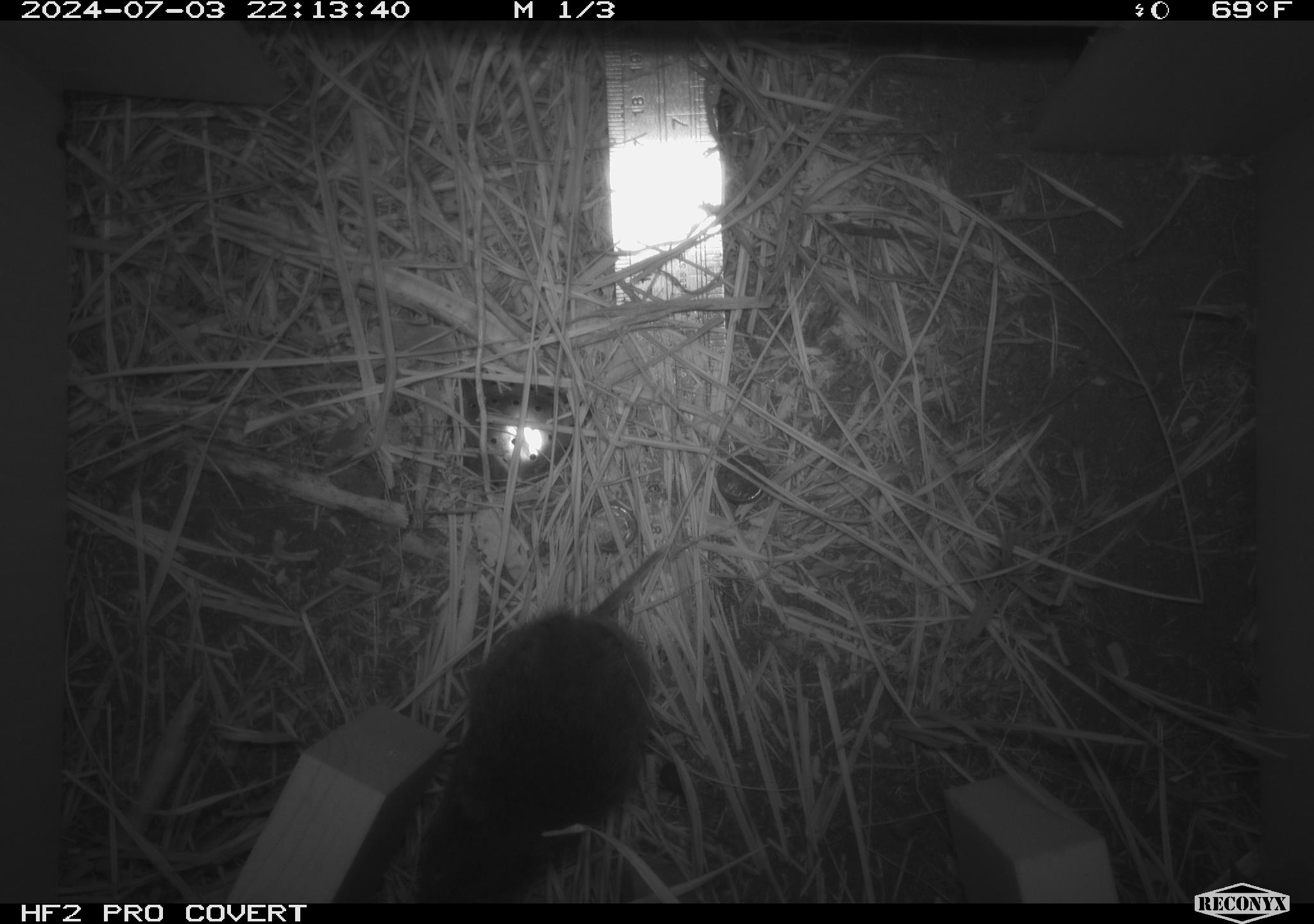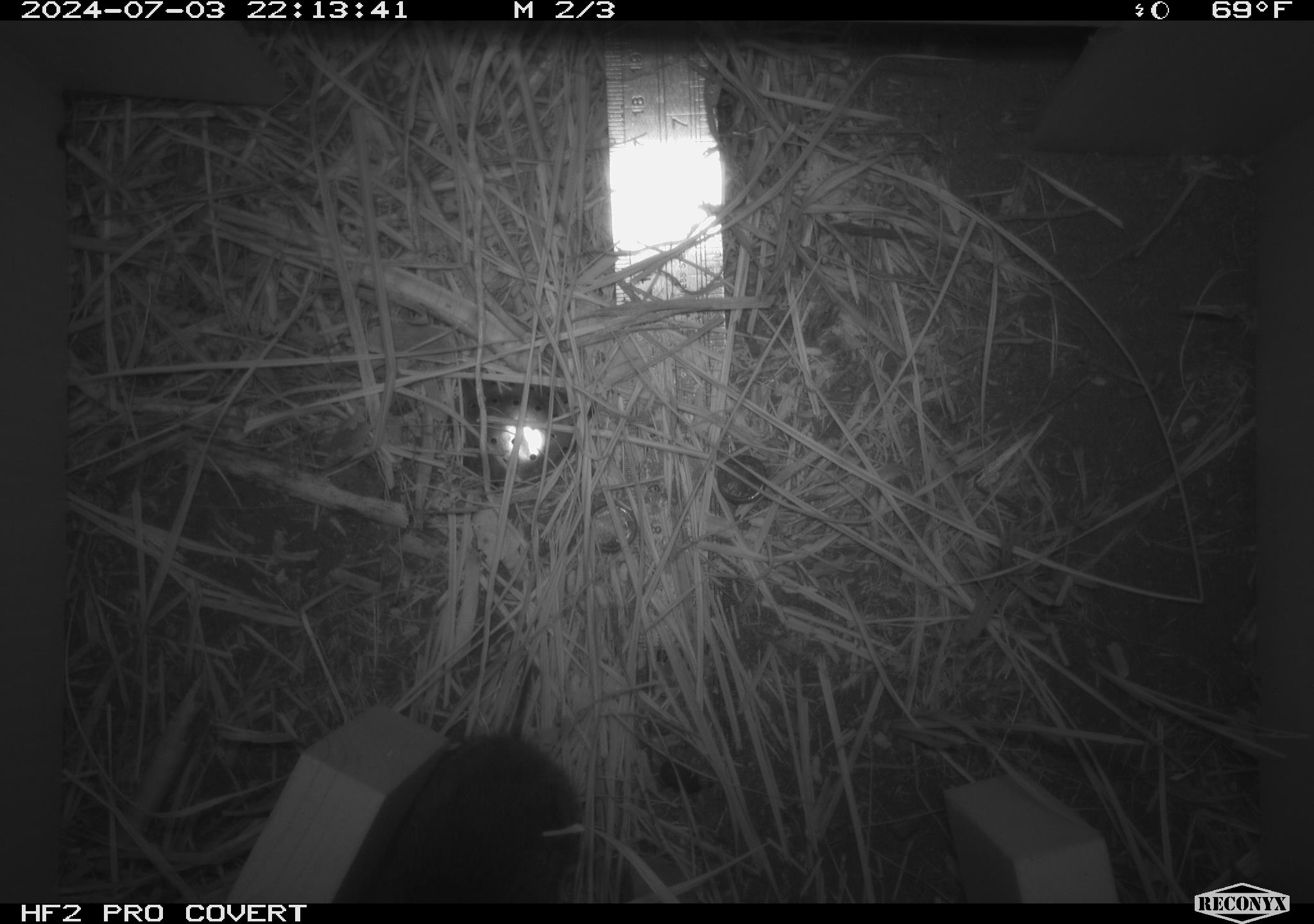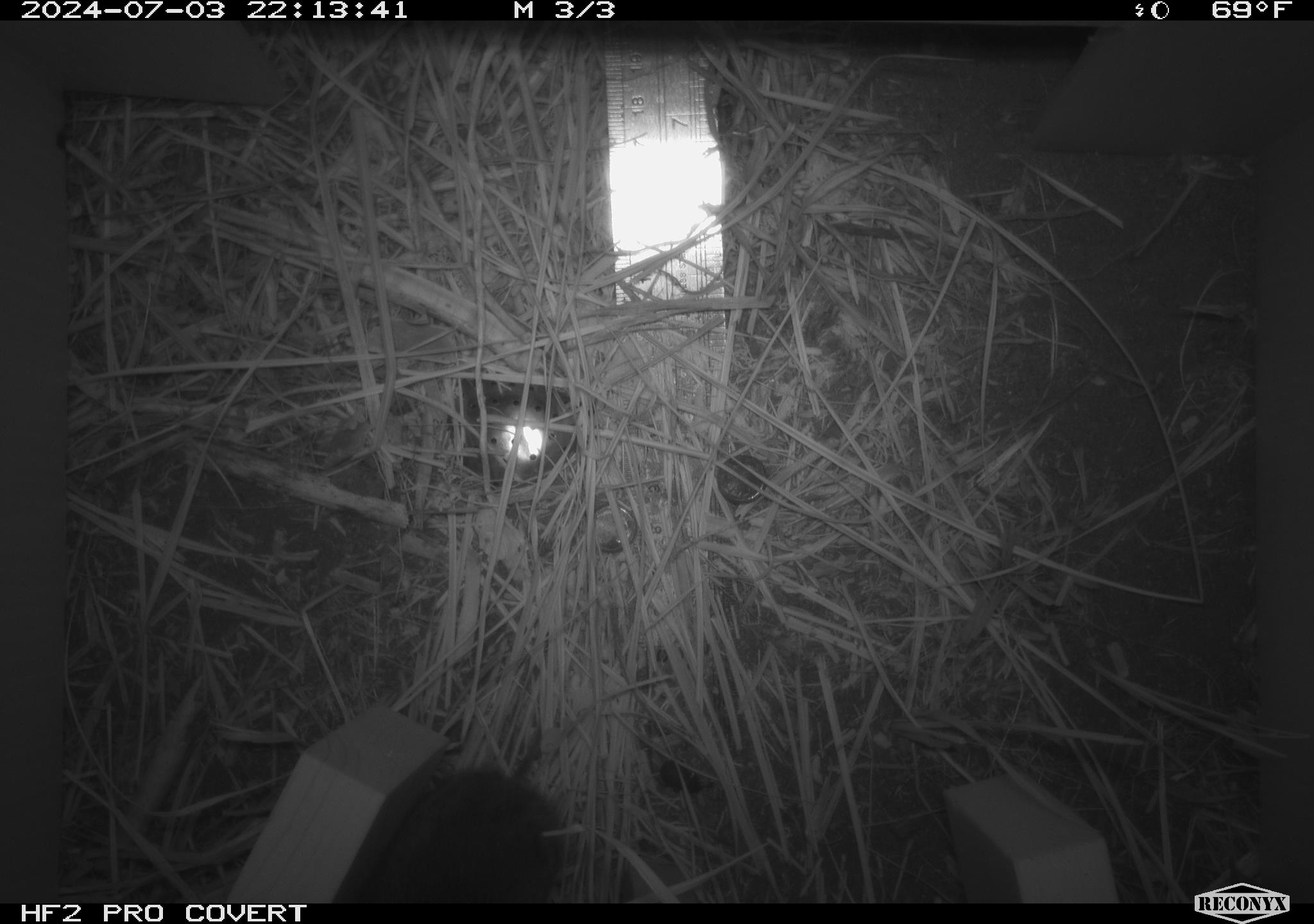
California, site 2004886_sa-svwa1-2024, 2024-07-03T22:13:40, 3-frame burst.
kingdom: Animalia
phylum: Chordata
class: Mammalia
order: Rodentia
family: Cricetidae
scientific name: Arvicolinae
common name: voles, lemmings, and muskrats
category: arvicolinae subfamily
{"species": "arvicolinae subfamily (voles, lemmings, and muskrats) (Arvicolinae)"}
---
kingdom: Animalia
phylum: Arthropoda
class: Malacostraca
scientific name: Malacostraca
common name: amphipods, crabs, isopods, krill, lobsters and shrimps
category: malacostracan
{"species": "malacostracan (amphipods, crabs, isopods, krill, lobsters and shrimps) (Malacostraca)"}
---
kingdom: Animalia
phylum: Arthropoda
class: Insecta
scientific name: Insecta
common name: insect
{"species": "insect (Insecta)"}